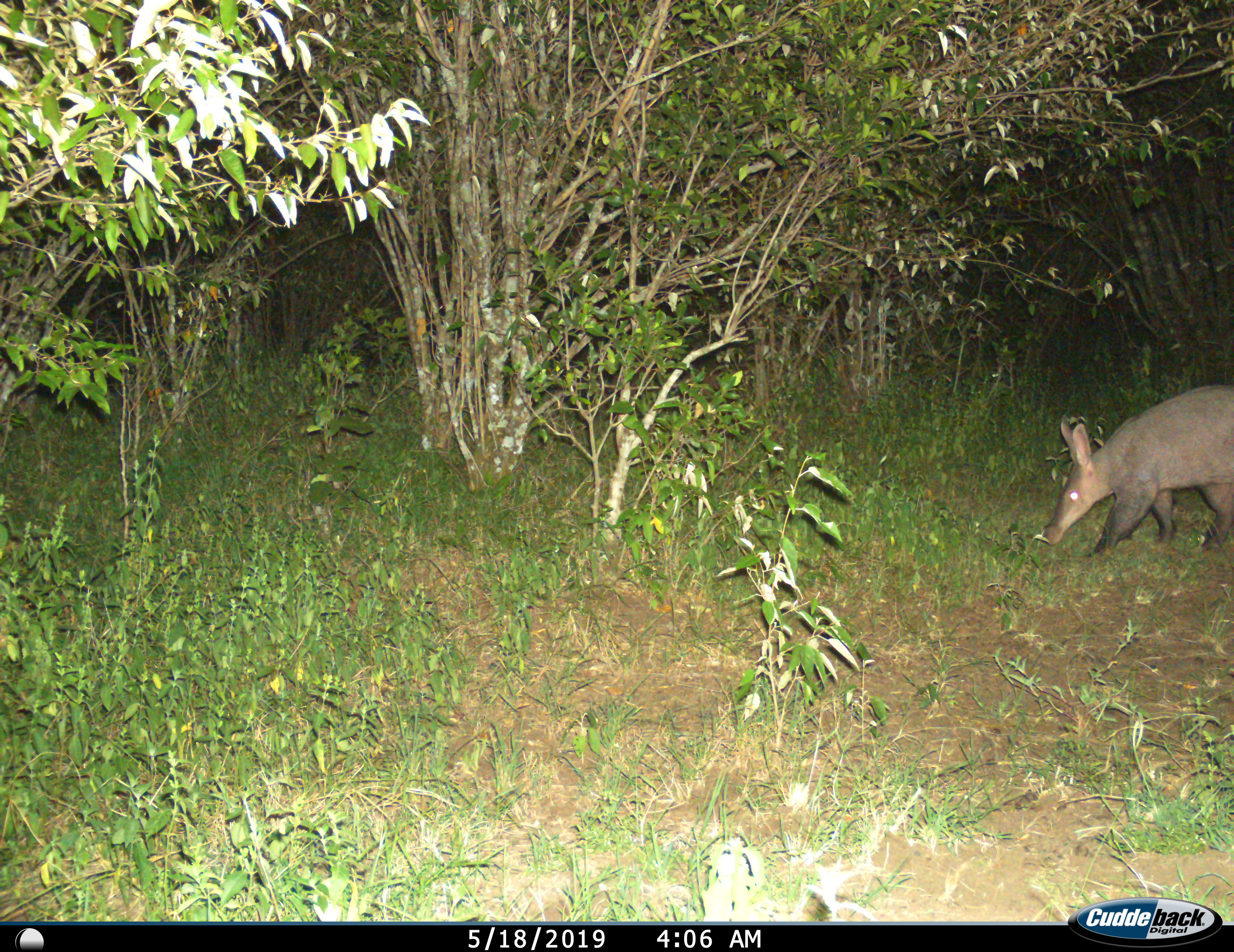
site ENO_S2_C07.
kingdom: Animalia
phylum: Chordata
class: Mammalia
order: Tubulidentata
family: Orycteropodidae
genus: Orycteropus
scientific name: Orycteropus afer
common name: aardvark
Aardvark (Orycteropus afer), count 1. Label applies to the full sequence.